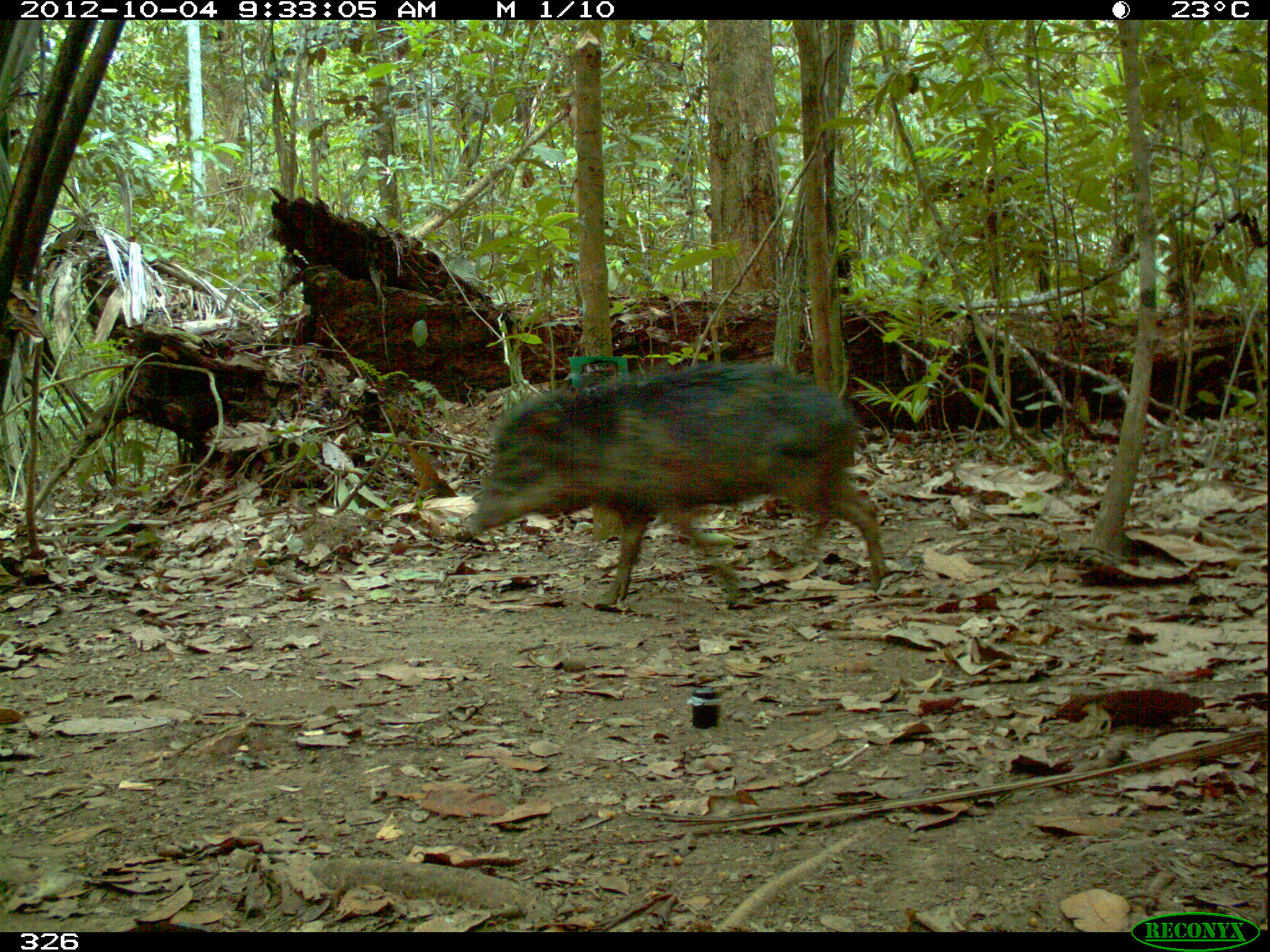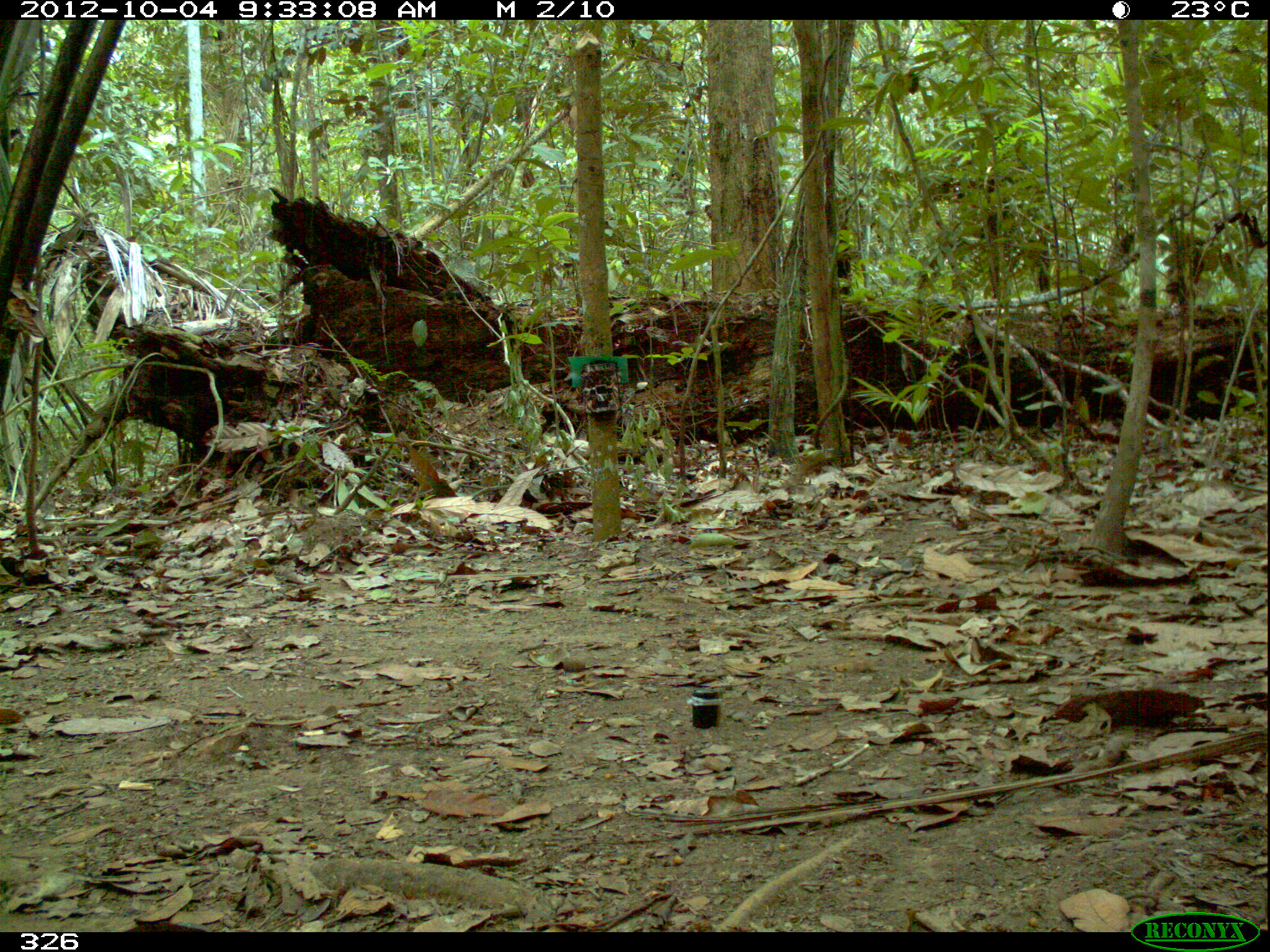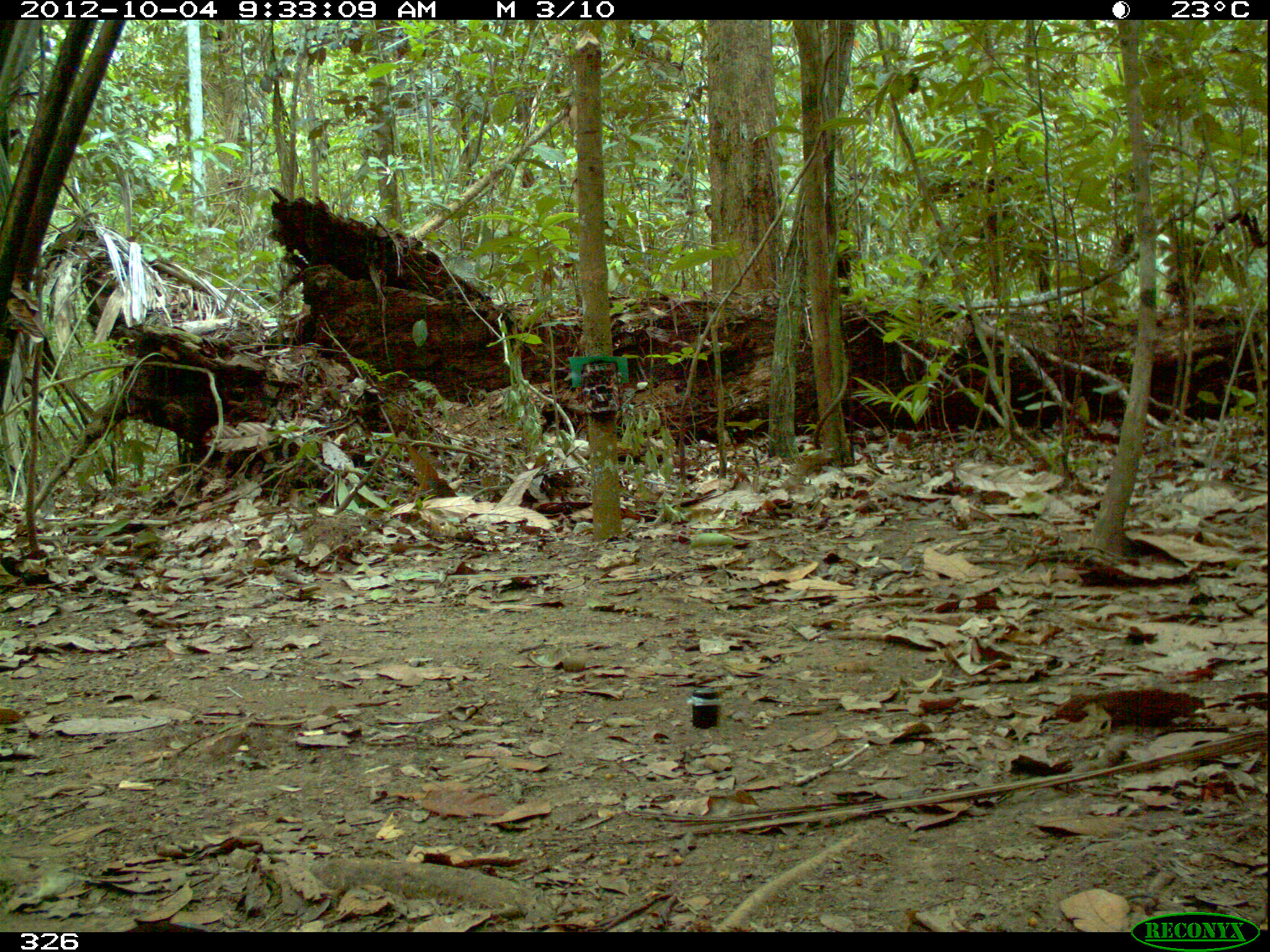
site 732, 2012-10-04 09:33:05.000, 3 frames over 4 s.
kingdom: Animalia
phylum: Chordata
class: Mammalia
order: Artiodactyla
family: Tayassuidae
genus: Tayassu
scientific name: Tayassu pecari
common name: white-lipped peccary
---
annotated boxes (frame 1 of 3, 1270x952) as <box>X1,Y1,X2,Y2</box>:
tayassu pecari: <box>464,358,891,605</box>